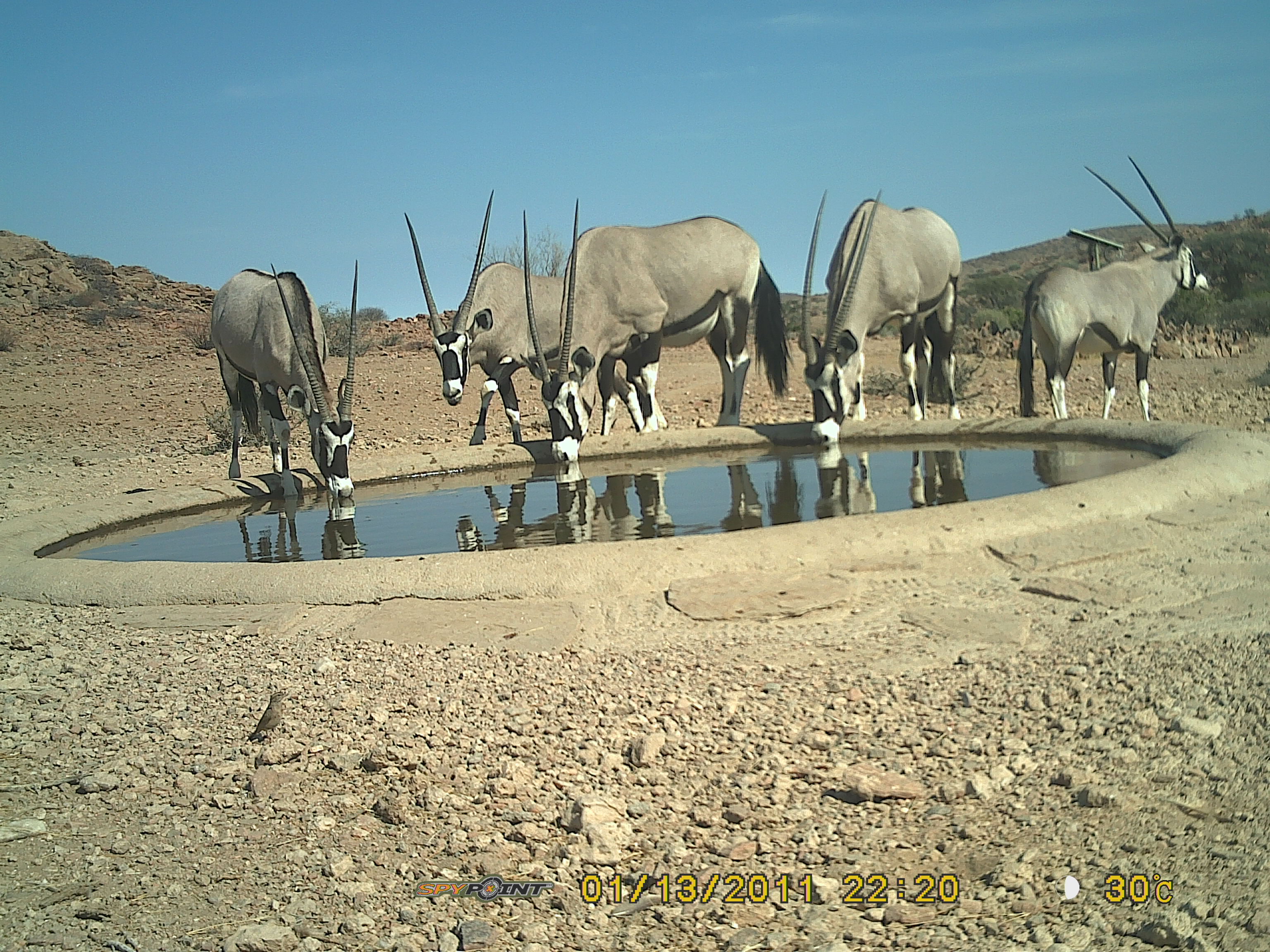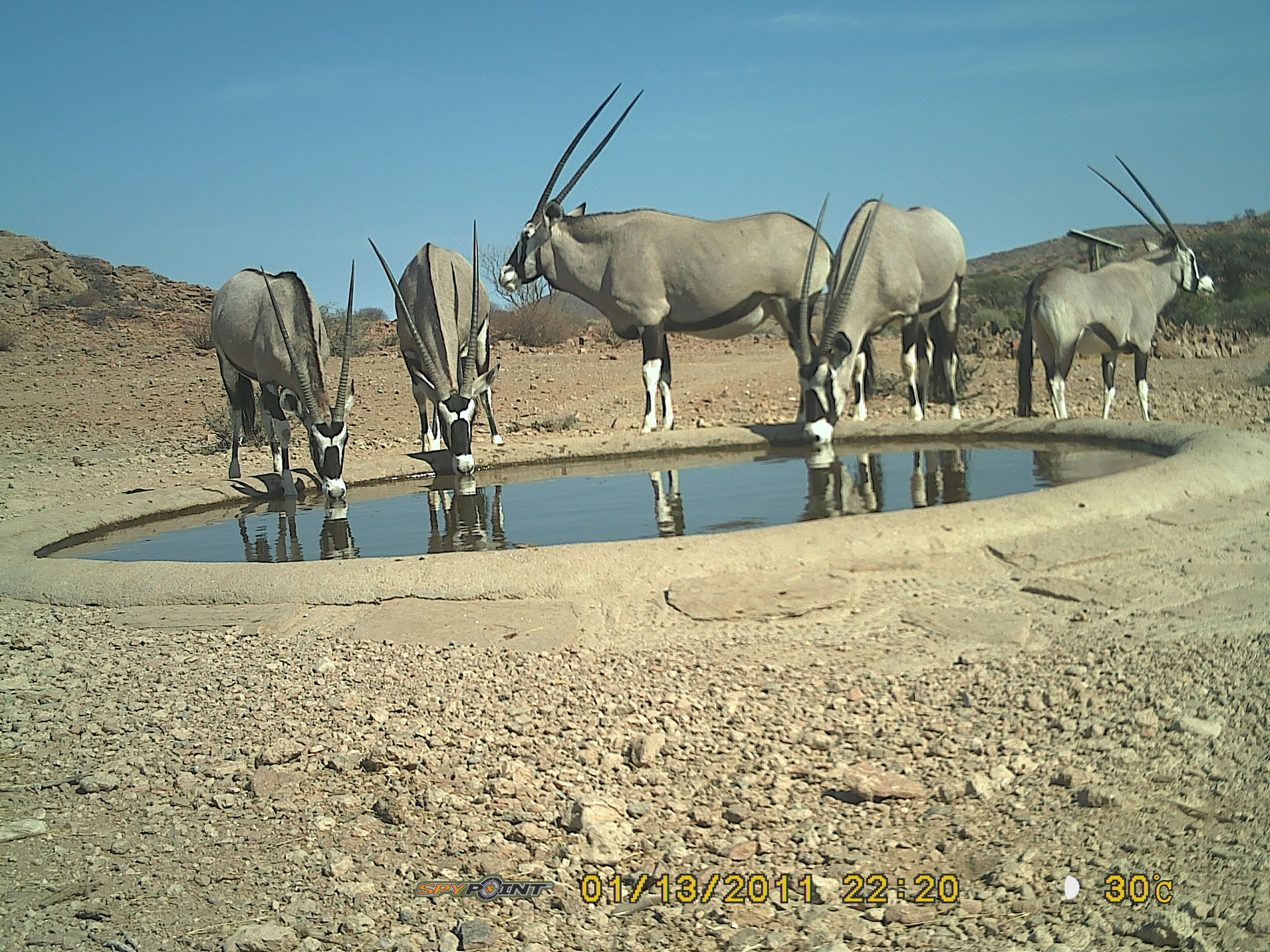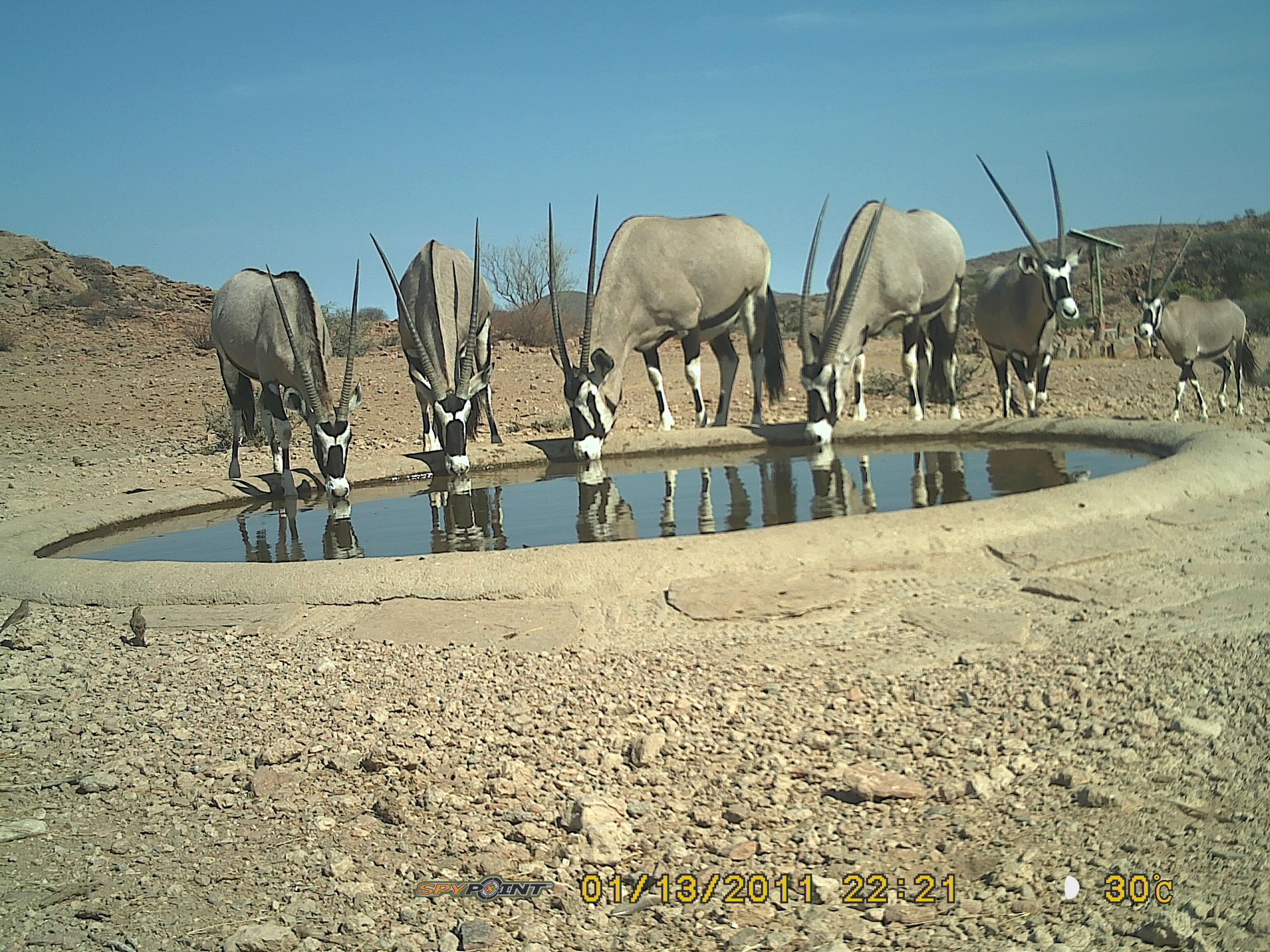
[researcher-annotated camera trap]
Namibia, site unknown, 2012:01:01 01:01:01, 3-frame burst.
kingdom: Animalia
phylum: Chordata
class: Mammalia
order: Artiodactyla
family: Bovidae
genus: Oryx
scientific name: Oryx gazella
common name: gemsbok